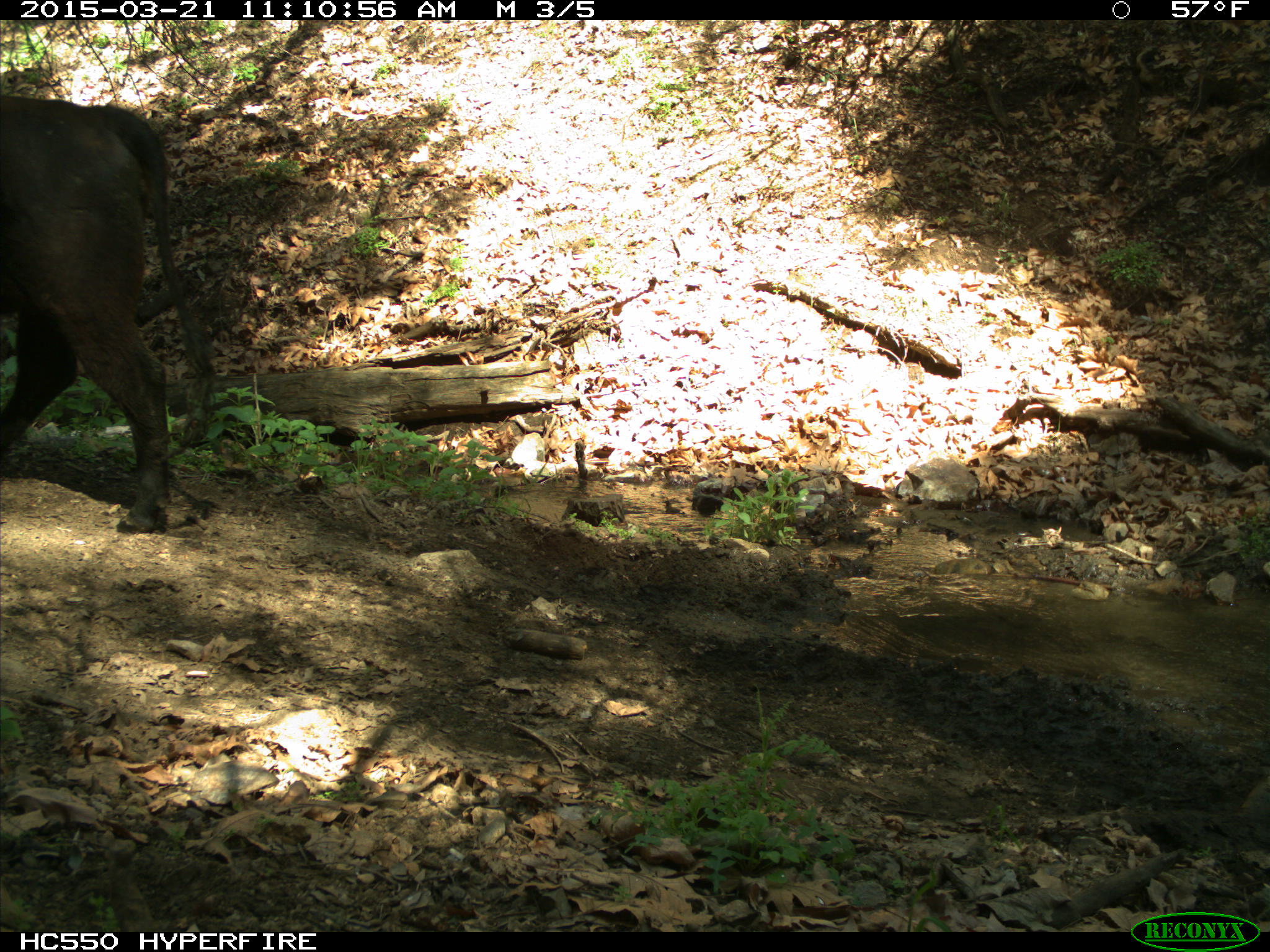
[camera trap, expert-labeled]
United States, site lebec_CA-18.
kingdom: Animalia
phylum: Chordata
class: Mammalia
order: Artiodactyla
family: Bovidae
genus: Bos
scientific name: Bos taurus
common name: domestic cow